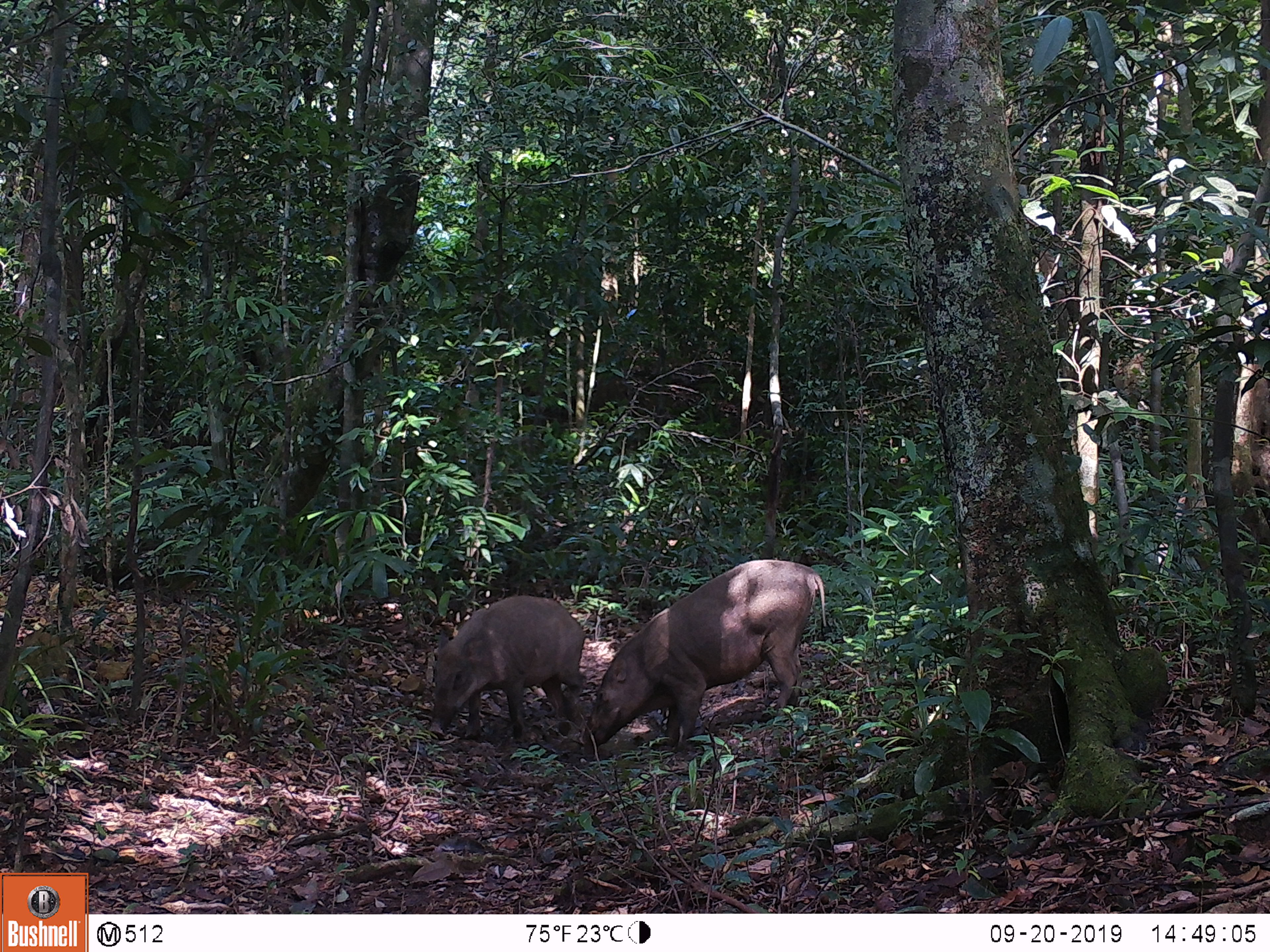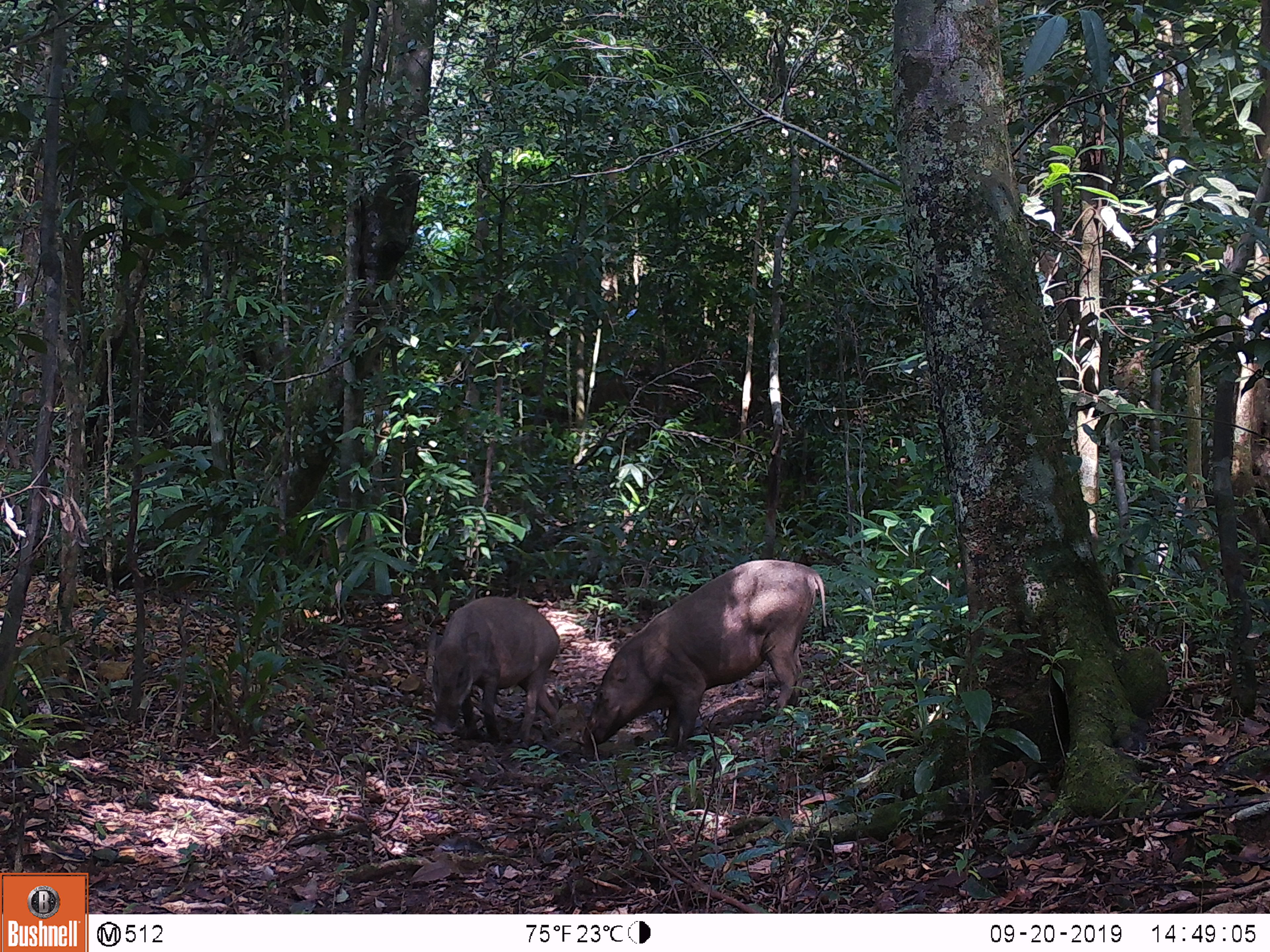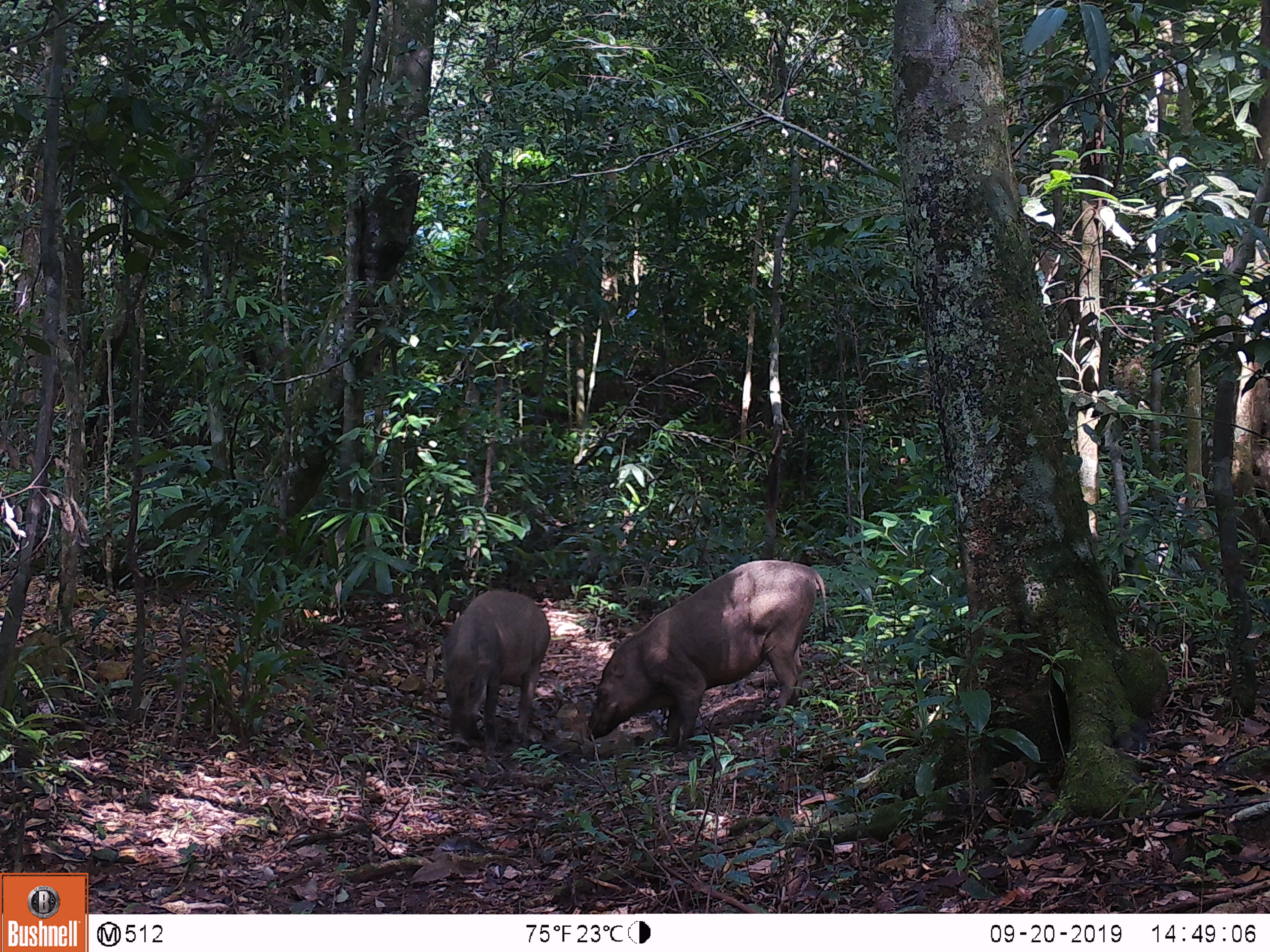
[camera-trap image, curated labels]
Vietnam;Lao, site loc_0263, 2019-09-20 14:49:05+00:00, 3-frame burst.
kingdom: Animalia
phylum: Chordata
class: Mammalia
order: Artiodactyla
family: Suidae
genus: Sus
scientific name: Sus scrofa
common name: eurasian wild pig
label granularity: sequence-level